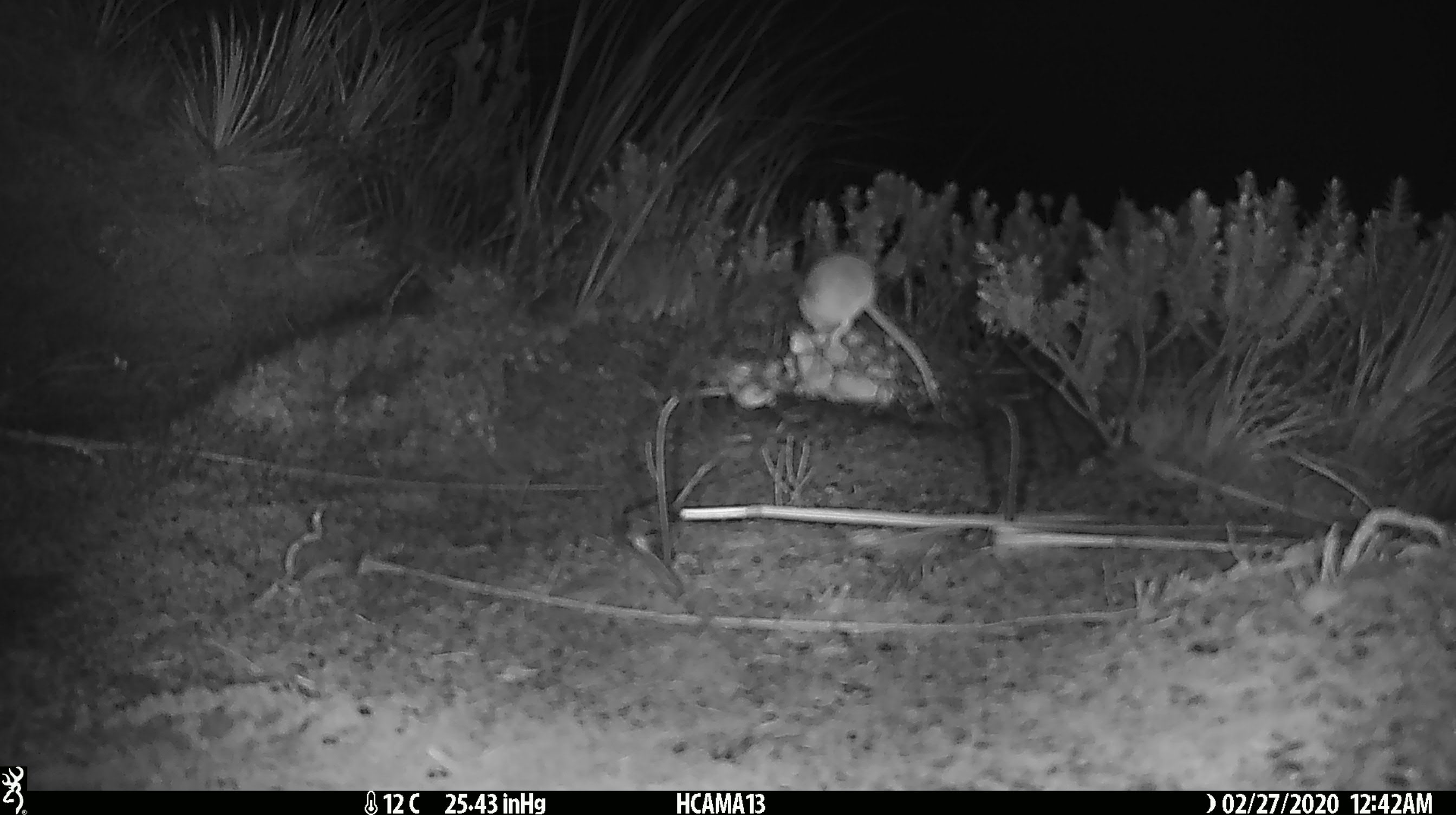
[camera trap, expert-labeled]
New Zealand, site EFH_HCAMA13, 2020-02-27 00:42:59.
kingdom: Animalia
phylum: Chordata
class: Mammalia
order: Rodentia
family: Muridae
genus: Mus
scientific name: Mus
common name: mouse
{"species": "mouse (Mus)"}